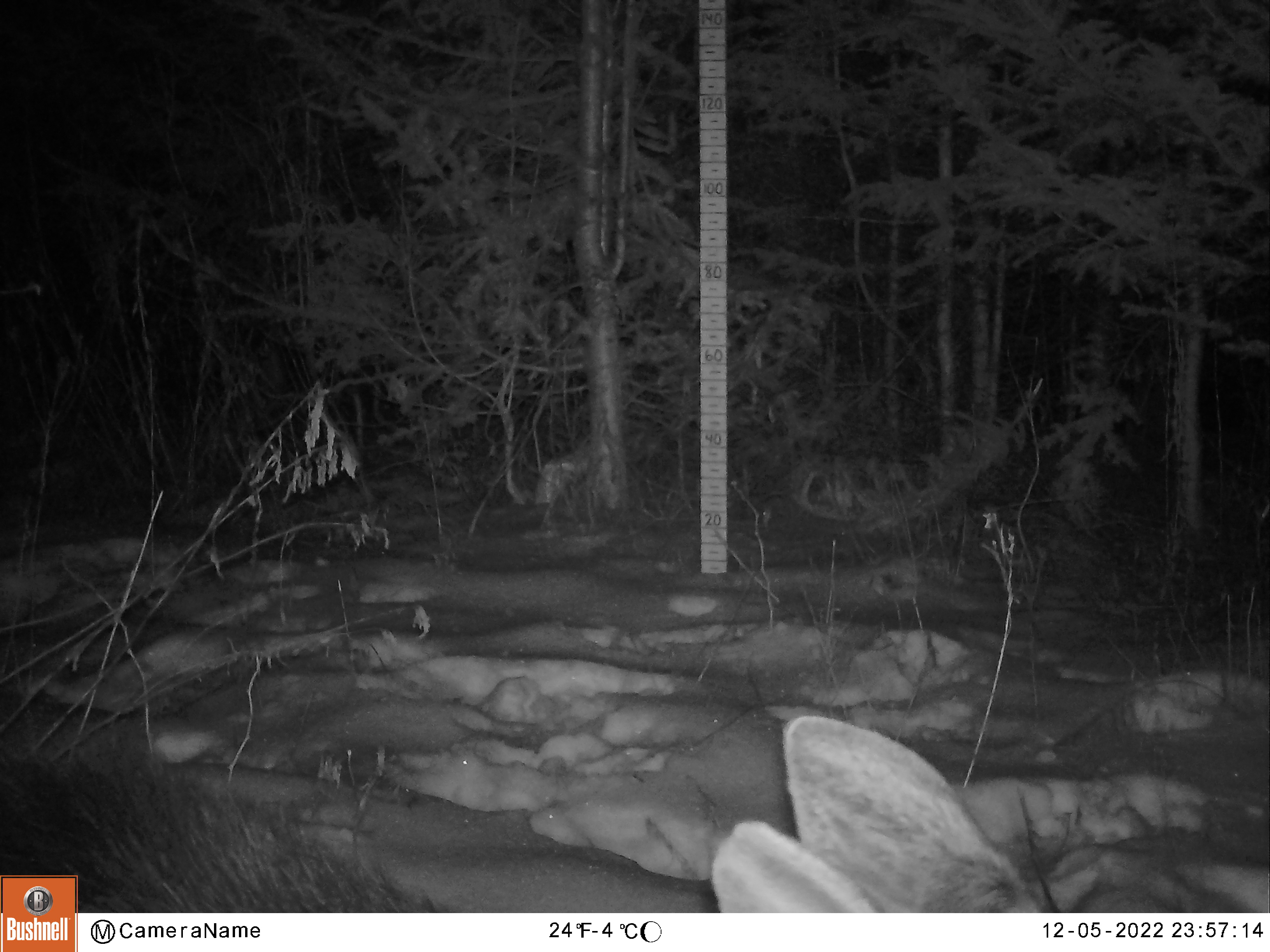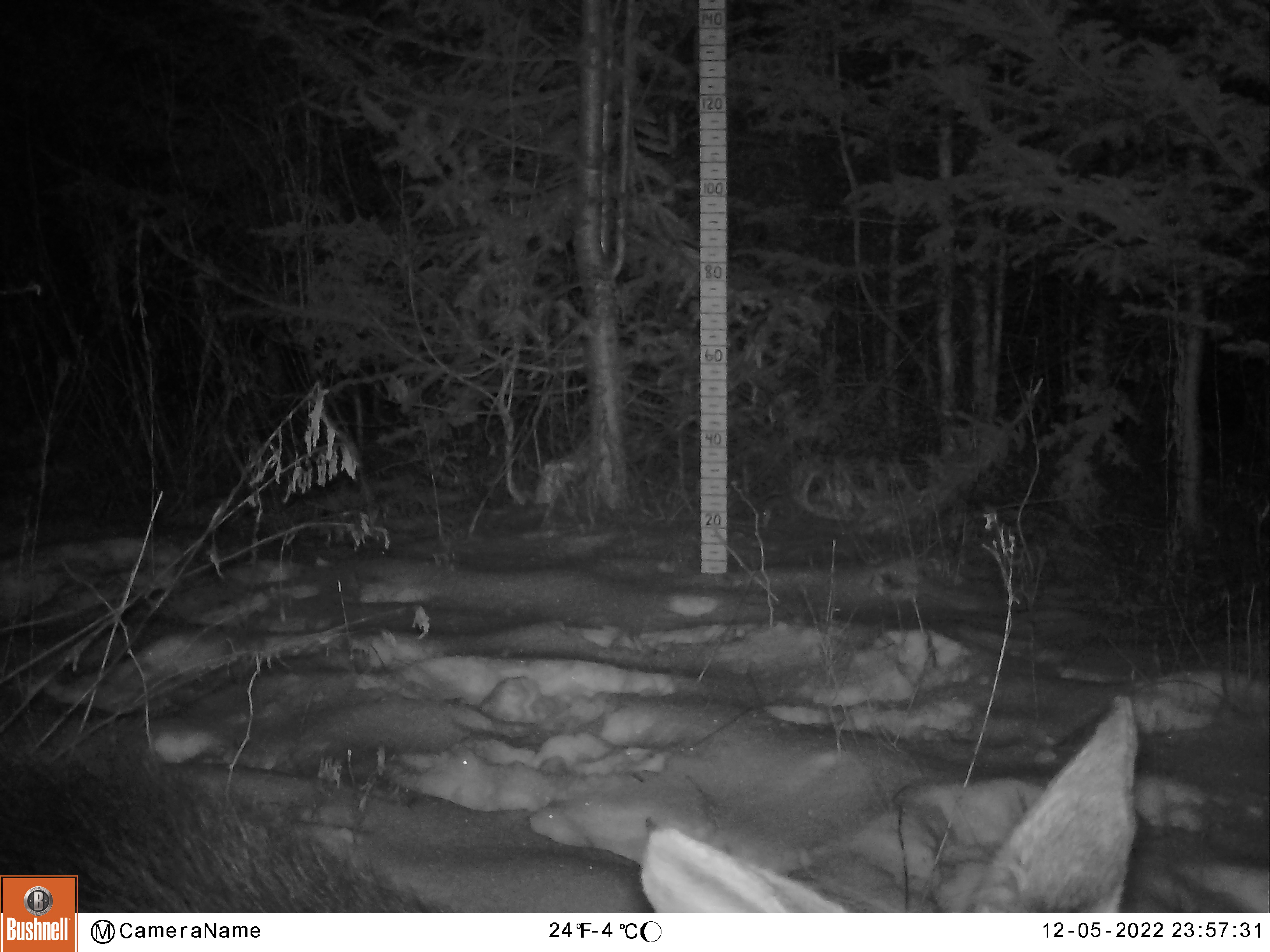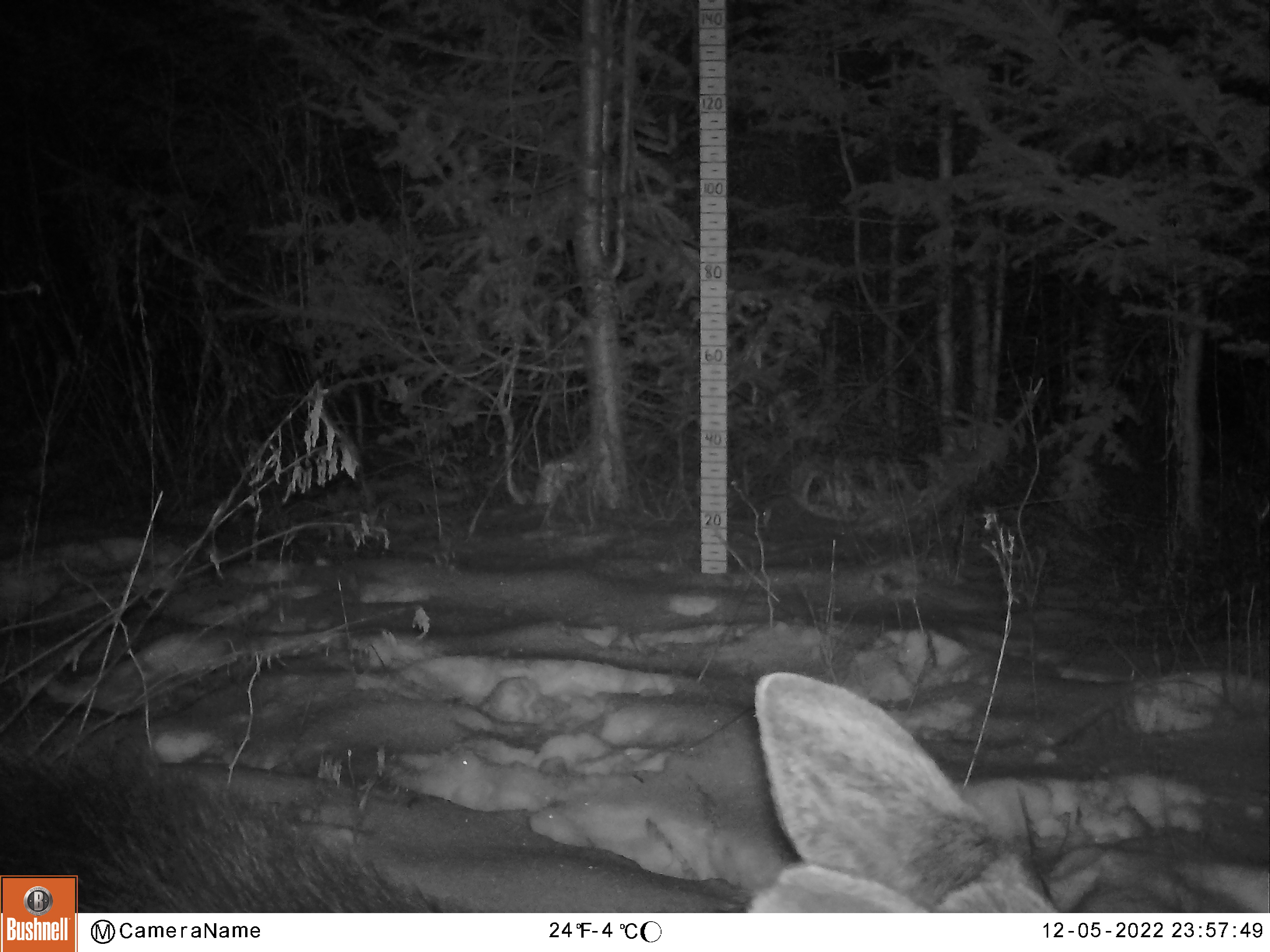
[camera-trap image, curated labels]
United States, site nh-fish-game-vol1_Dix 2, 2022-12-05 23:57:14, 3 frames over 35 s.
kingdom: Animalia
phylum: Chordata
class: Mammalia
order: Artiodactyla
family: Cervidae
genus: Alces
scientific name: Alces alces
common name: moose